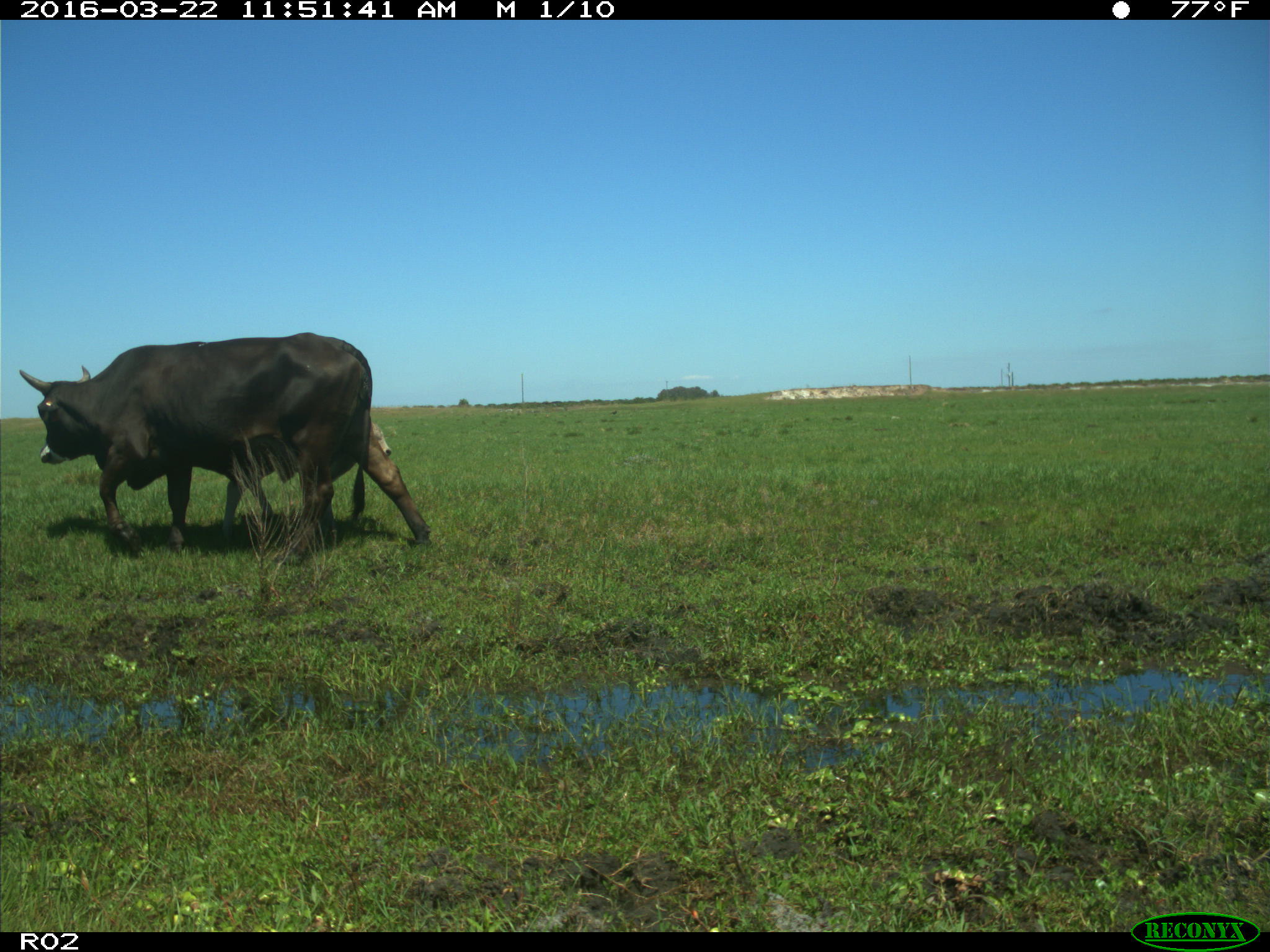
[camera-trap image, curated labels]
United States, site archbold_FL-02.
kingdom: Animalia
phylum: Chordata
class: Mammalia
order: Artiodactyla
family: Bovidae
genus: Bos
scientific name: Bos taurus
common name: domestic cow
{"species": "Bos taurus (domestic cow)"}